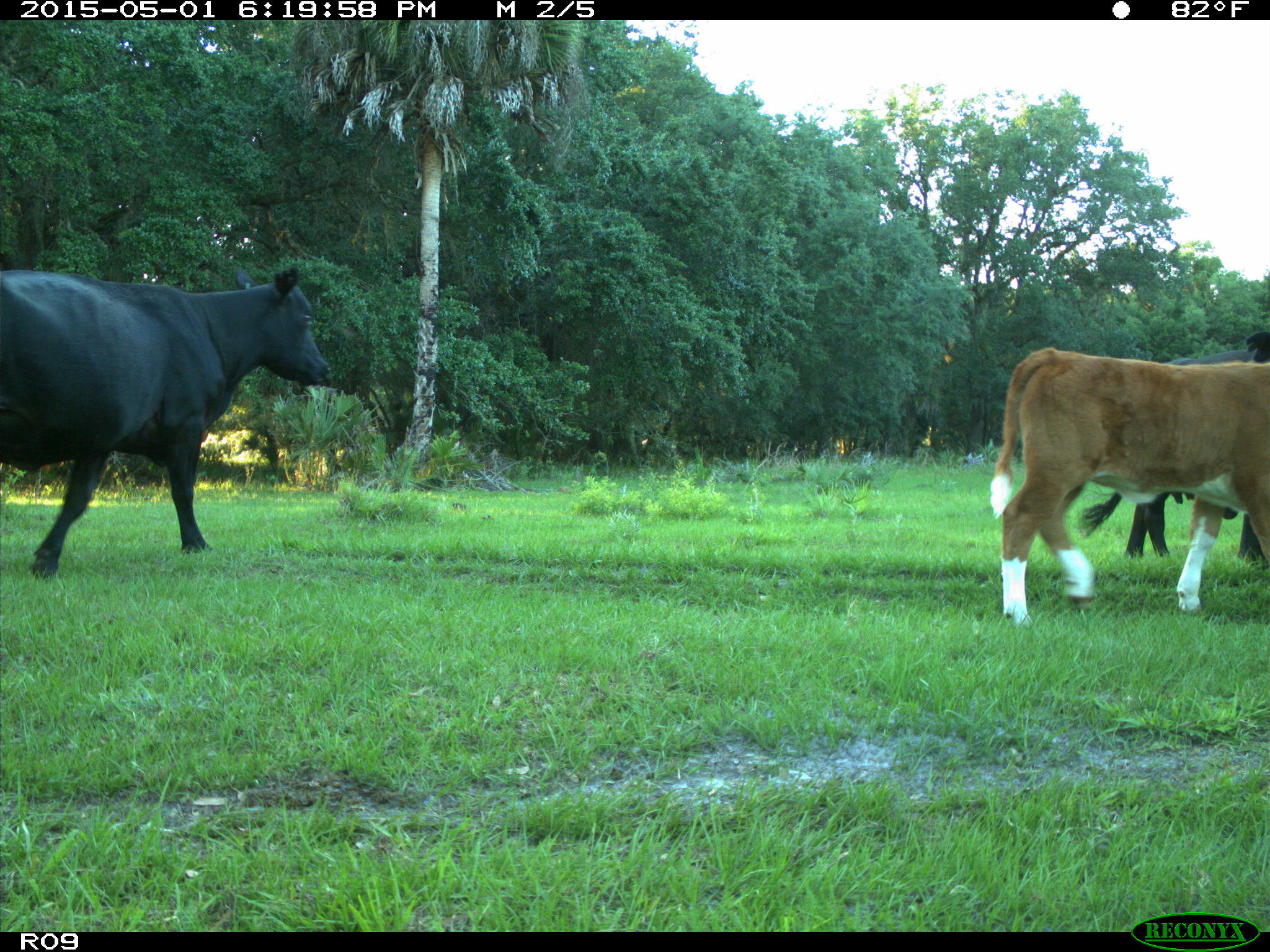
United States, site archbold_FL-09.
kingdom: Animalia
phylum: Chordata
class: Mammalia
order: Artiodactyla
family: Bovidae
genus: Bos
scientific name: Bos taurus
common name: domestic cow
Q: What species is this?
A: Bos taurus (domestic cow).